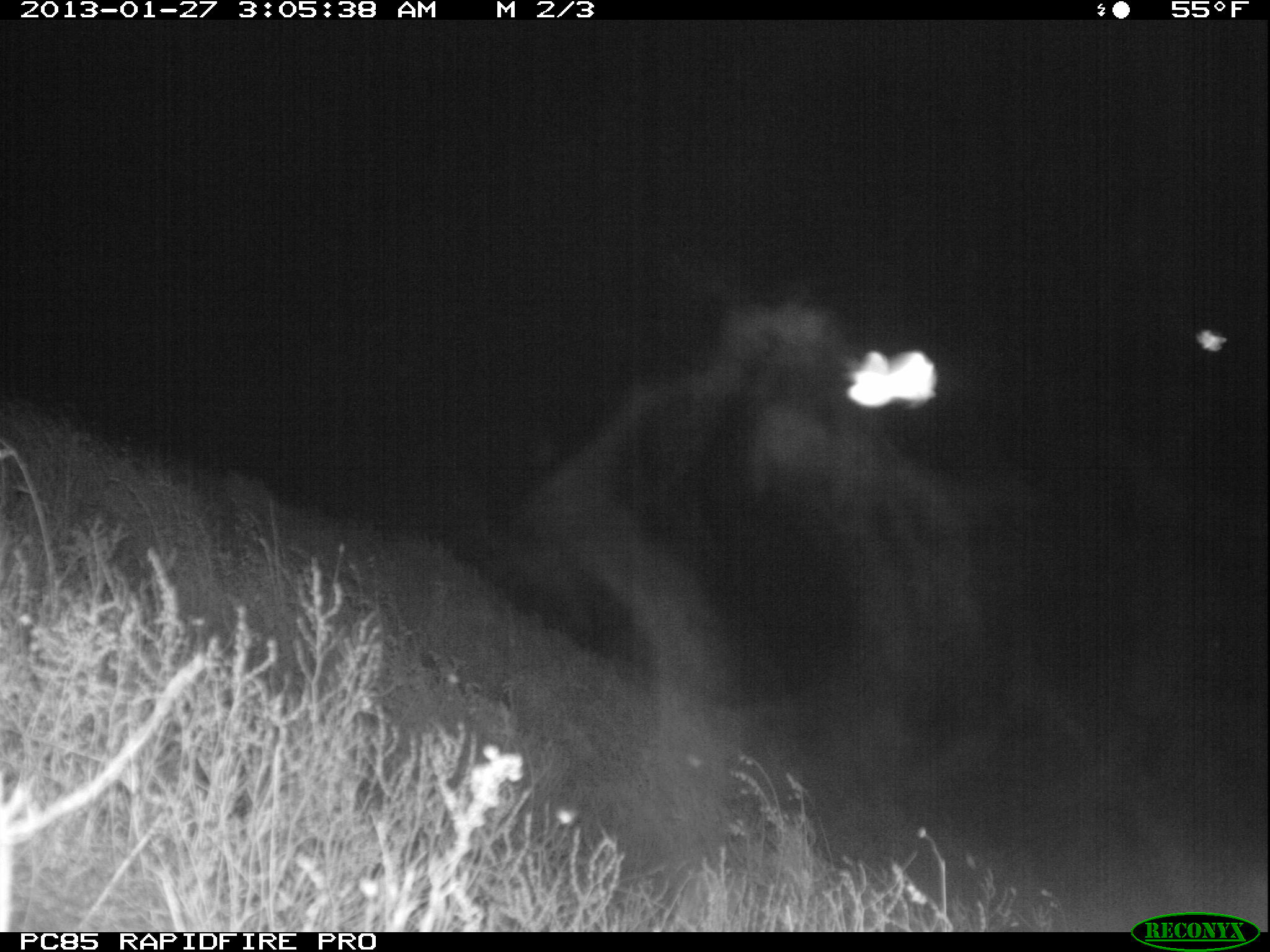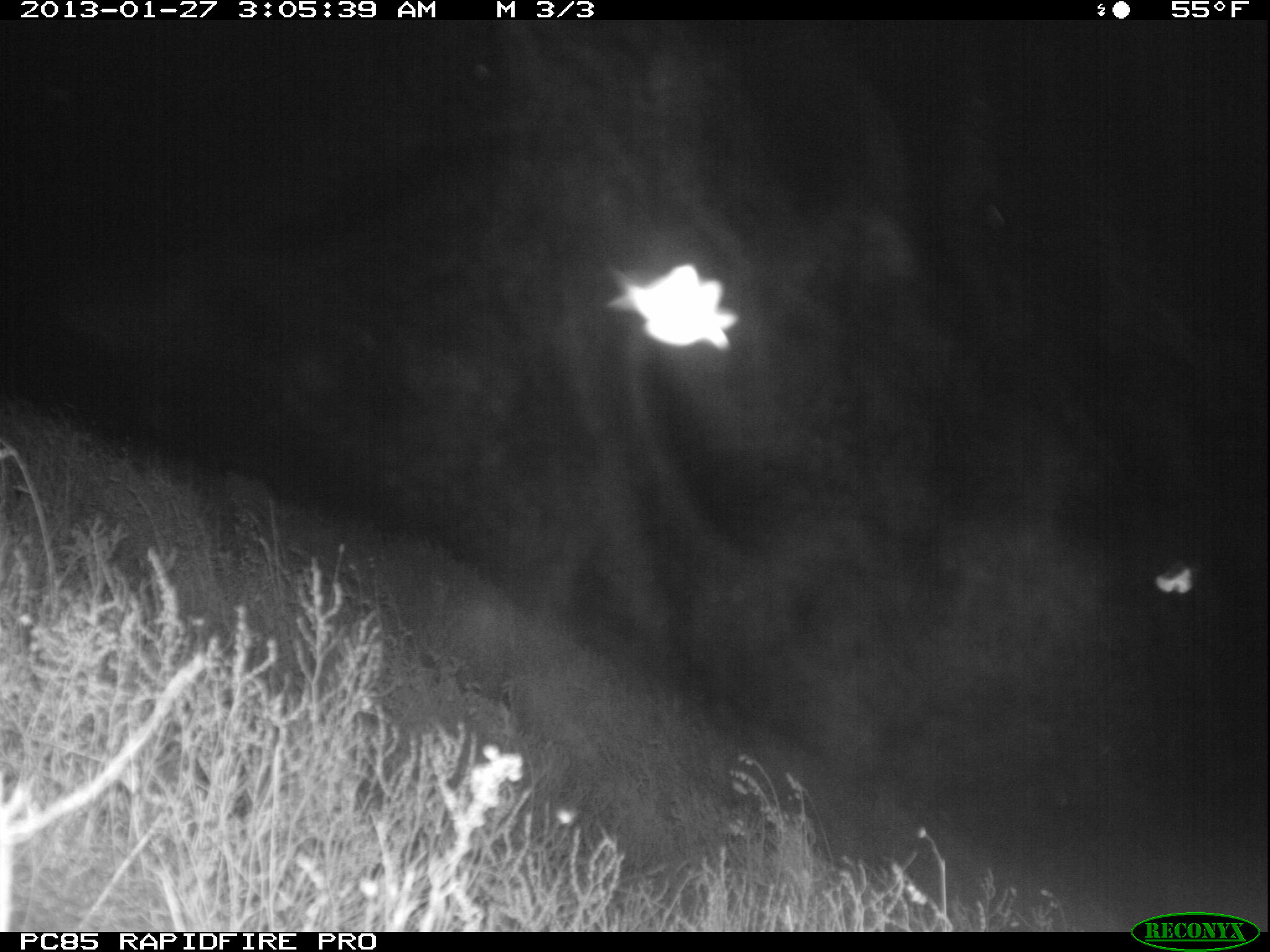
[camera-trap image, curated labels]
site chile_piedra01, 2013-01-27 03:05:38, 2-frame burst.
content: unidentified animal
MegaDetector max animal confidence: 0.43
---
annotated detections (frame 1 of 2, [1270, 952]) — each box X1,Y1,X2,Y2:
unknown: 837,316,952,440; 1186,316,1231,372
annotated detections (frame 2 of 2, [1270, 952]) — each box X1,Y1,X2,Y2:
unknown: 593,249,741,364; 1151,563,1201,599